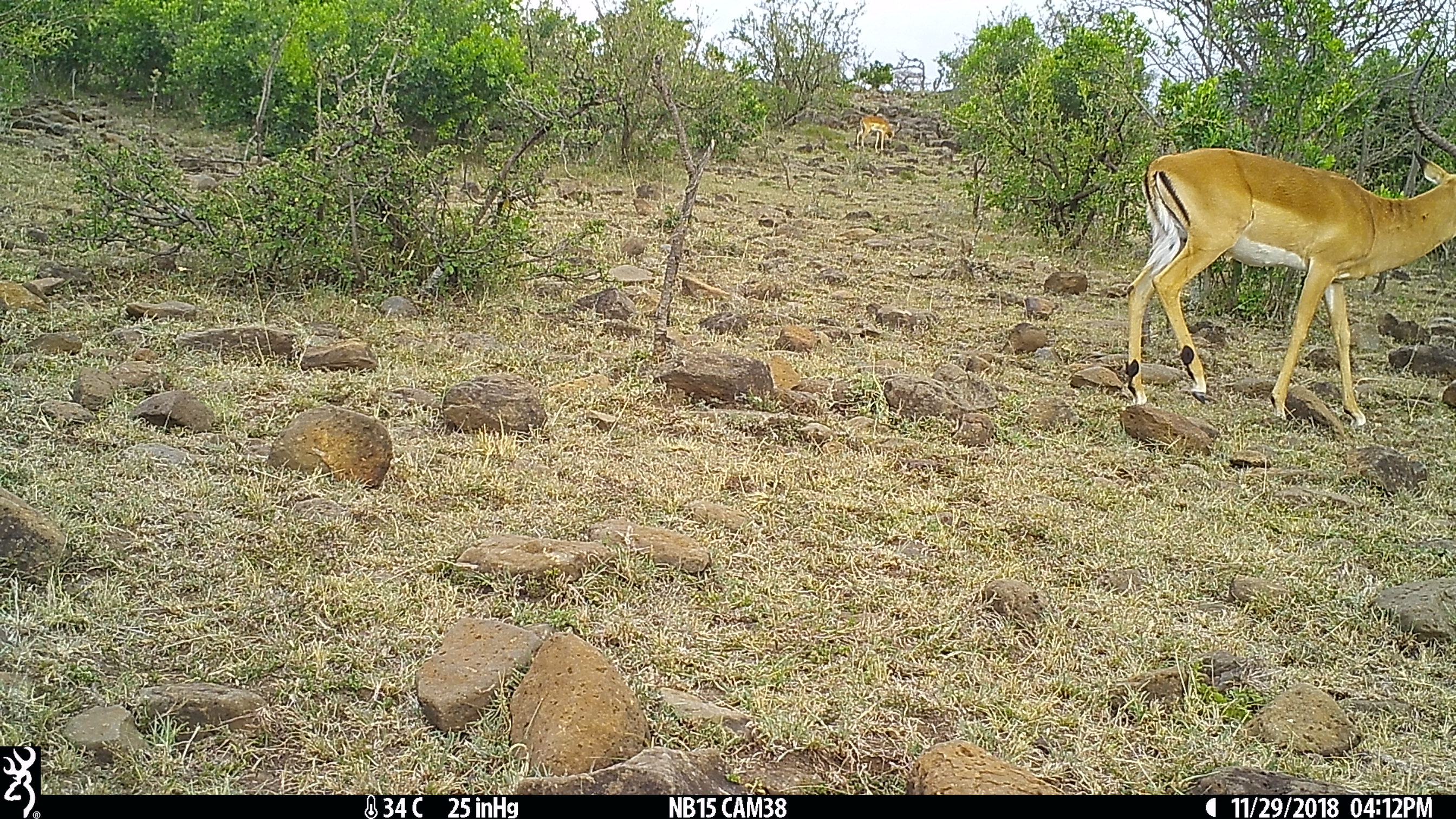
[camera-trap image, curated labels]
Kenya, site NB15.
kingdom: Animalia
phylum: Chordata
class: Mammalia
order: Artiodactyla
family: Bovidae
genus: Aepyceros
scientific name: Aepyceros melampus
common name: impala